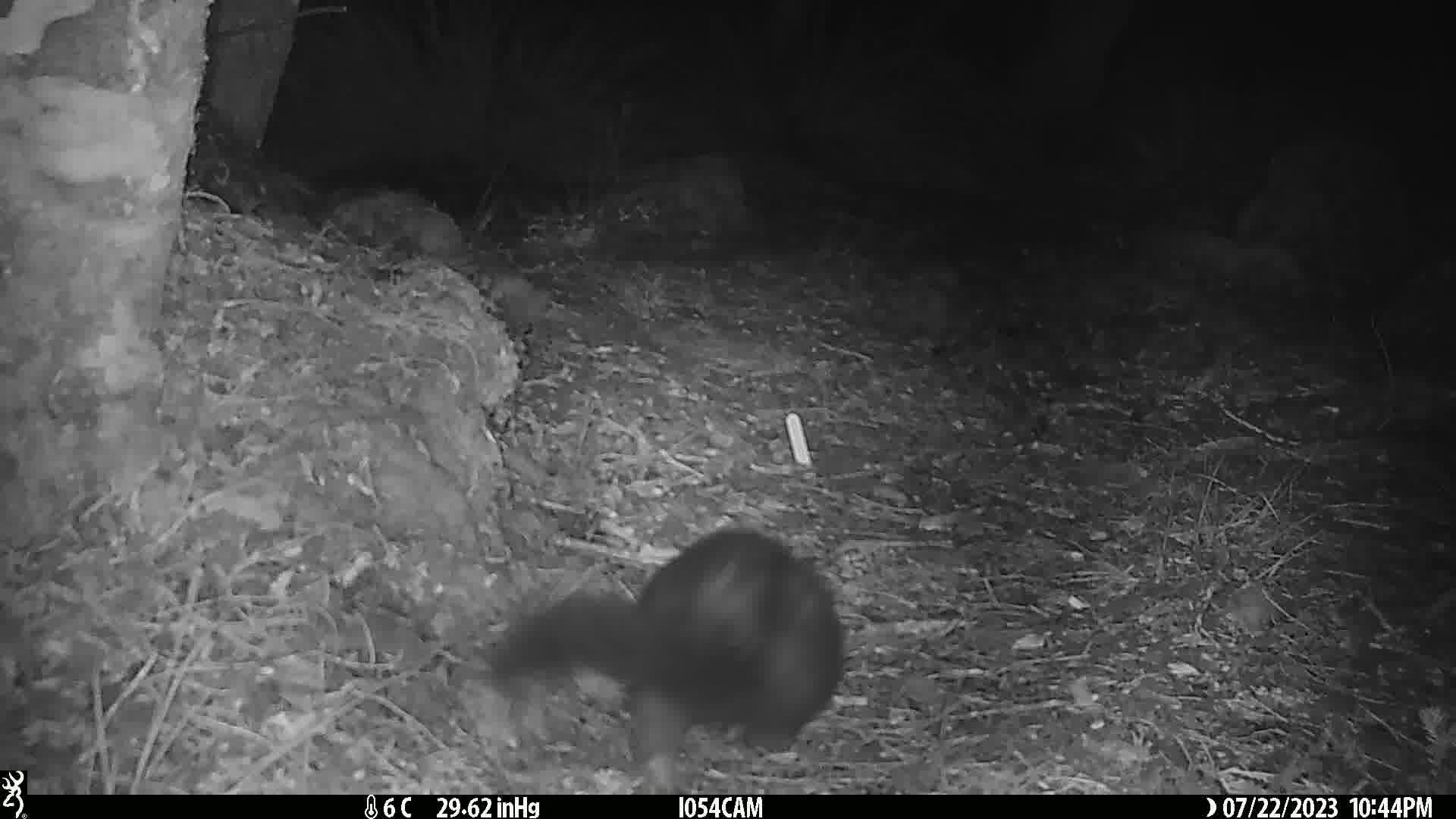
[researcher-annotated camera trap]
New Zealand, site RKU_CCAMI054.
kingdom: Animalia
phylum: Chordata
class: Mammalia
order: Diprotodontia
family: Phalangeridae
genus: Trichosurus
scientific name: Trichosurus vulpecula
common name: common brushtail possum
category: possum